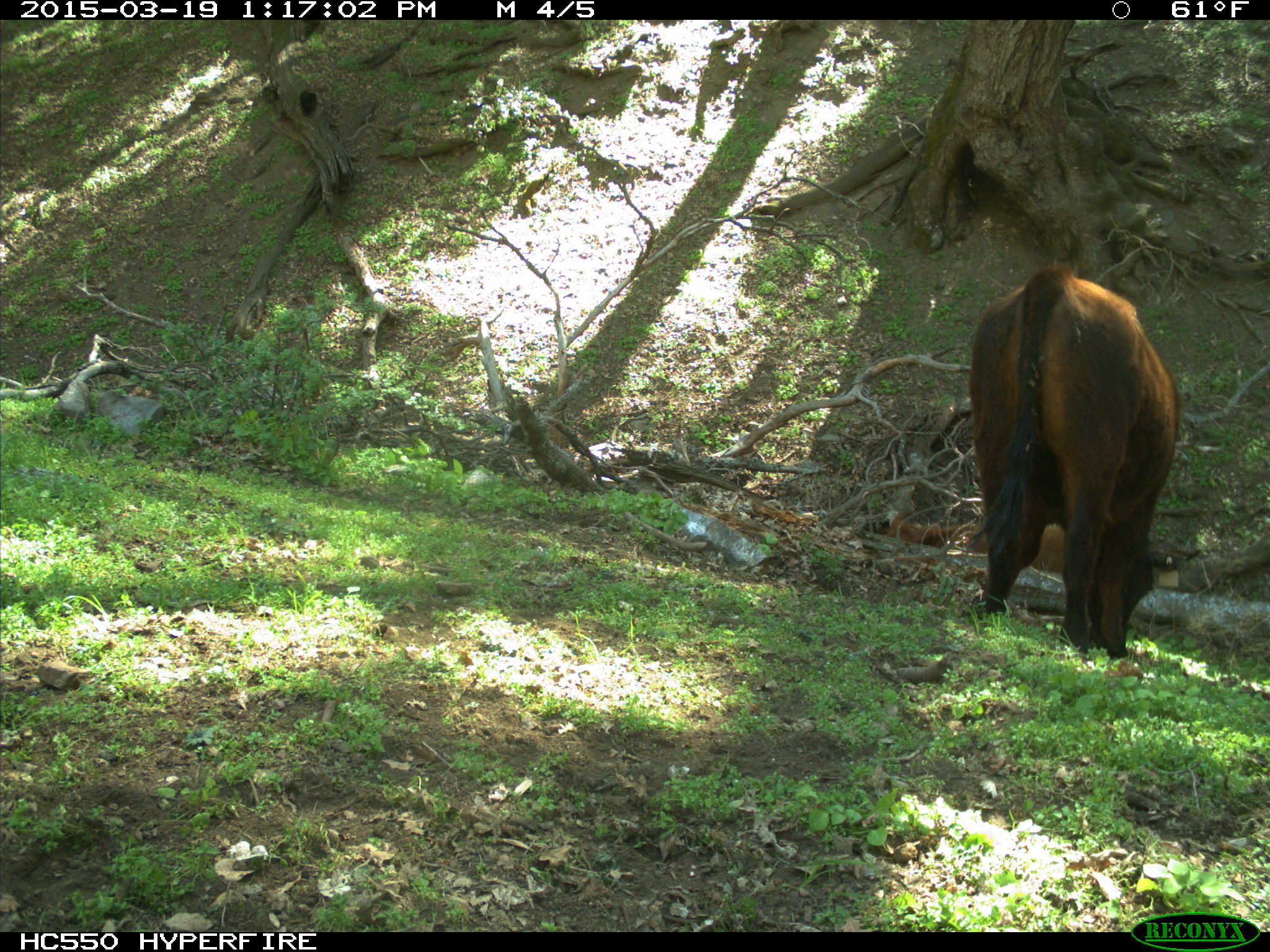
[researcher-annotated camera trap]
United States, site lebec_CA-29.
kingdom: Animalia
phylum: Chordata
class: Mammalia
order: Artiodactyla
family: Bovidae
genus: Bos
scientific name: Bos taurus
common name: domestic cow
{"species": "Bos taurus (domestic cow)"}